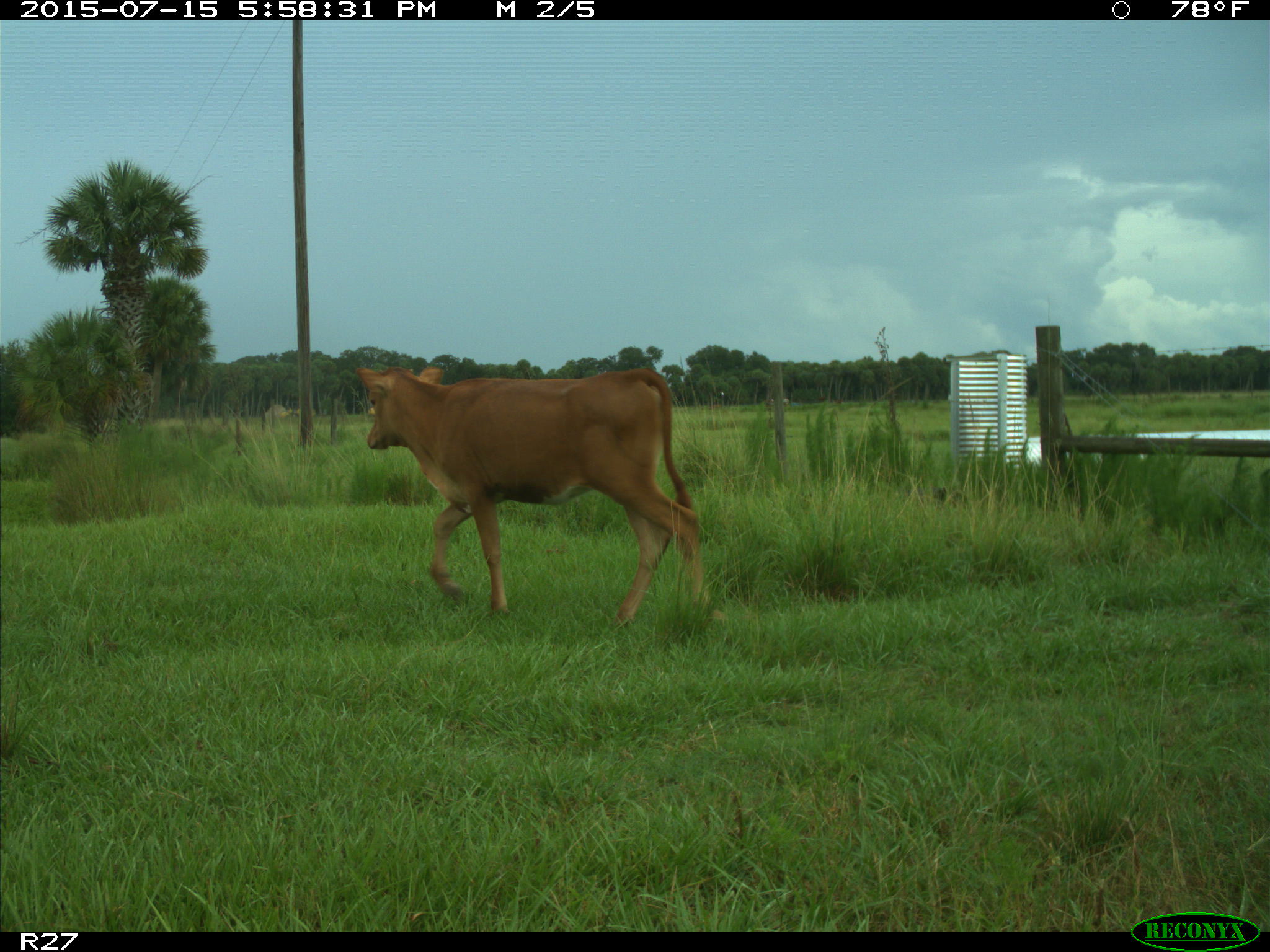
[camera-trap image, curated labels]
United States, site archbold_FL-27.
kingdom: Animalia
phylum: Chordata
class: Mammalia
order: Artiodactyla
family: Bovidae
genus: Bos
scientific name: Bos taurus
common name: domestic cow